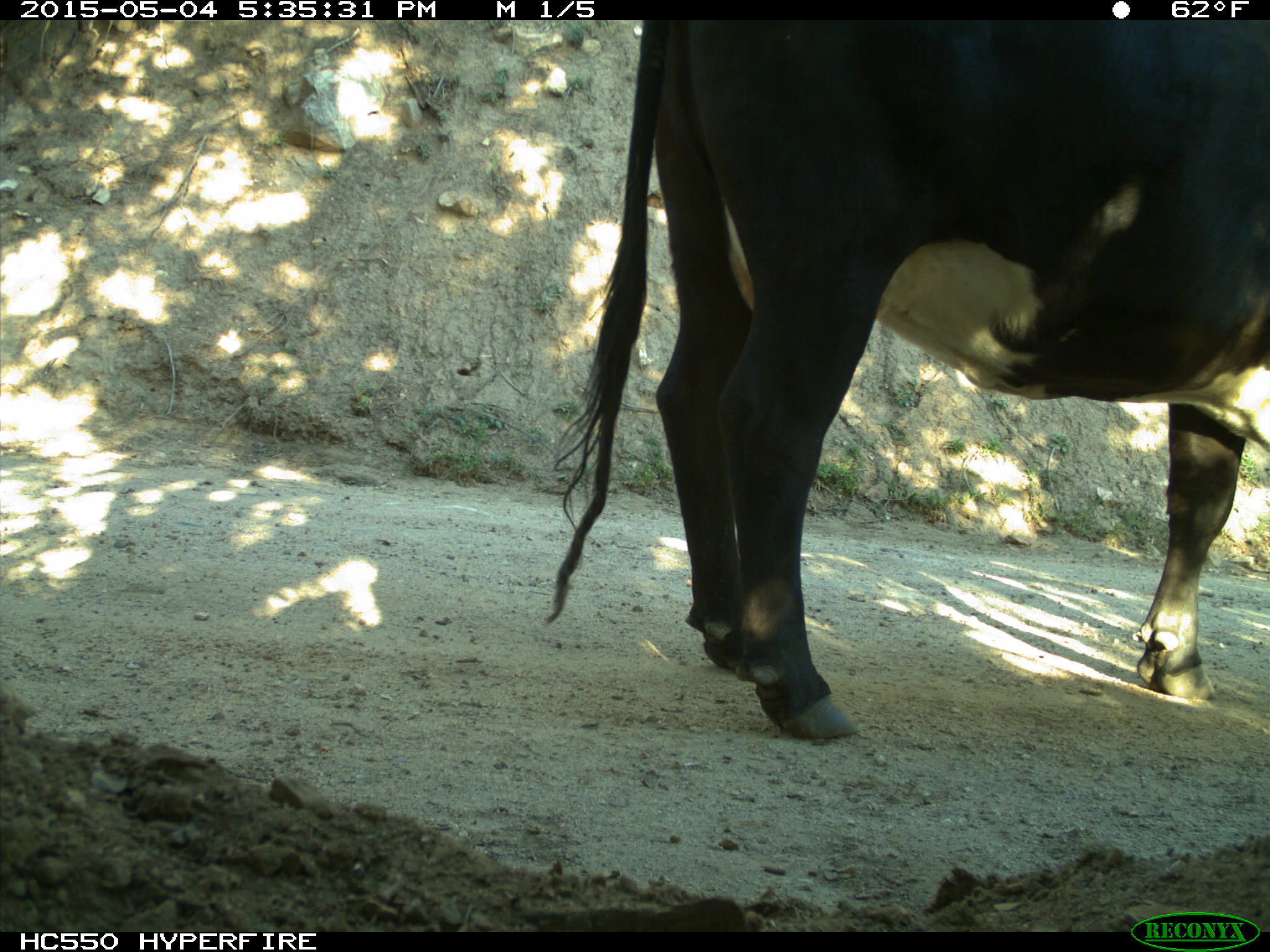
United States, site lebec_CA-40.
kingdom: Animalia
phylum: Chordata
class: Mammalia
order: Artiodactyla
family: Bovidae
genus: Bos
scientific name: Bos taurus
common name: domestic cow